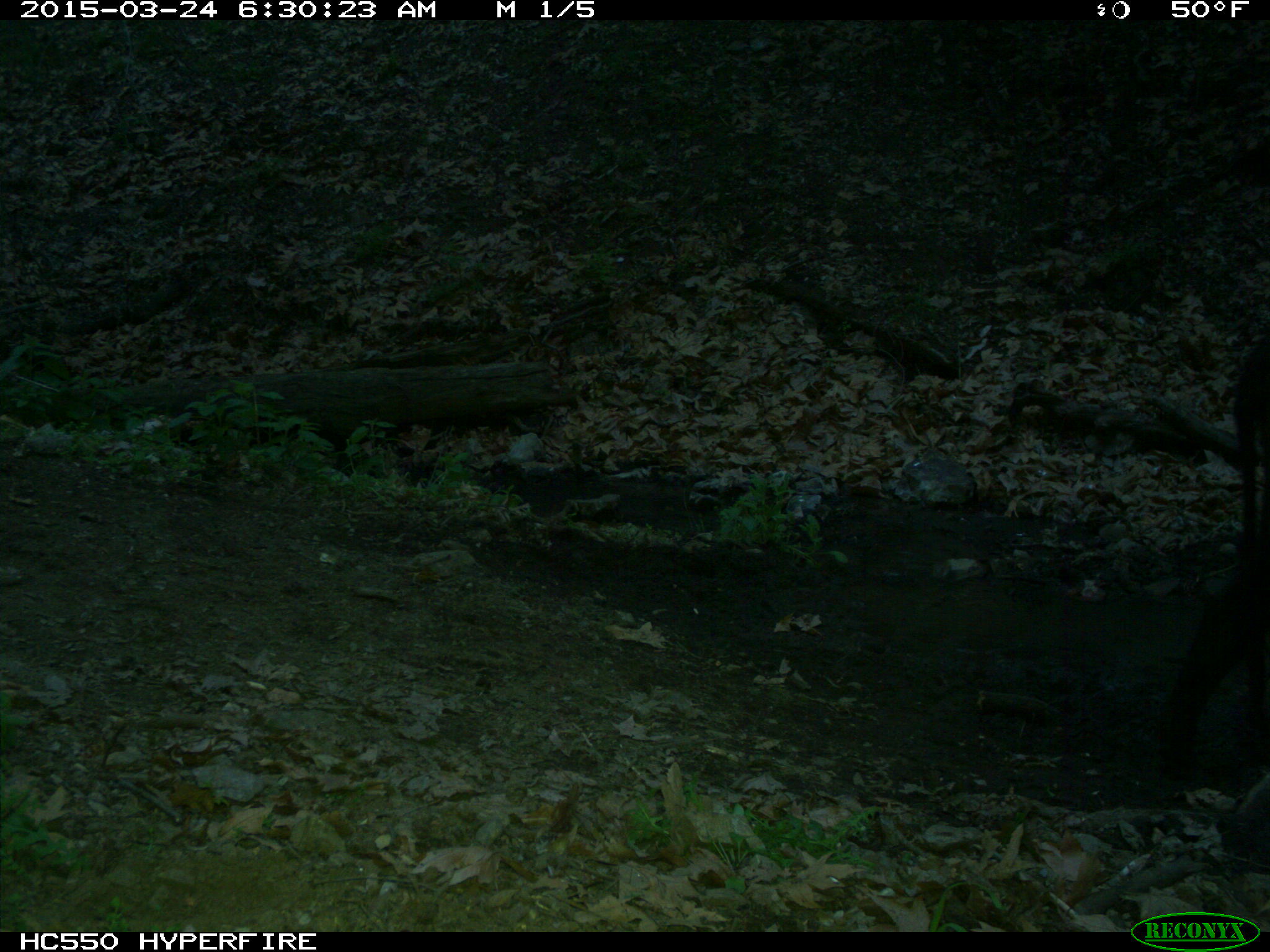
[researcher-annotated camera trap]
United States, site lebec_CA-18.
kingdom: Animalia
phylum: Chordata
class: Mammalia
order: Artiodactyla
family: Bovidae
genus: Bos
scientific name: Bos taurus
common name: domestic cow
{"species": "Bos taurus (domestic cow)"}